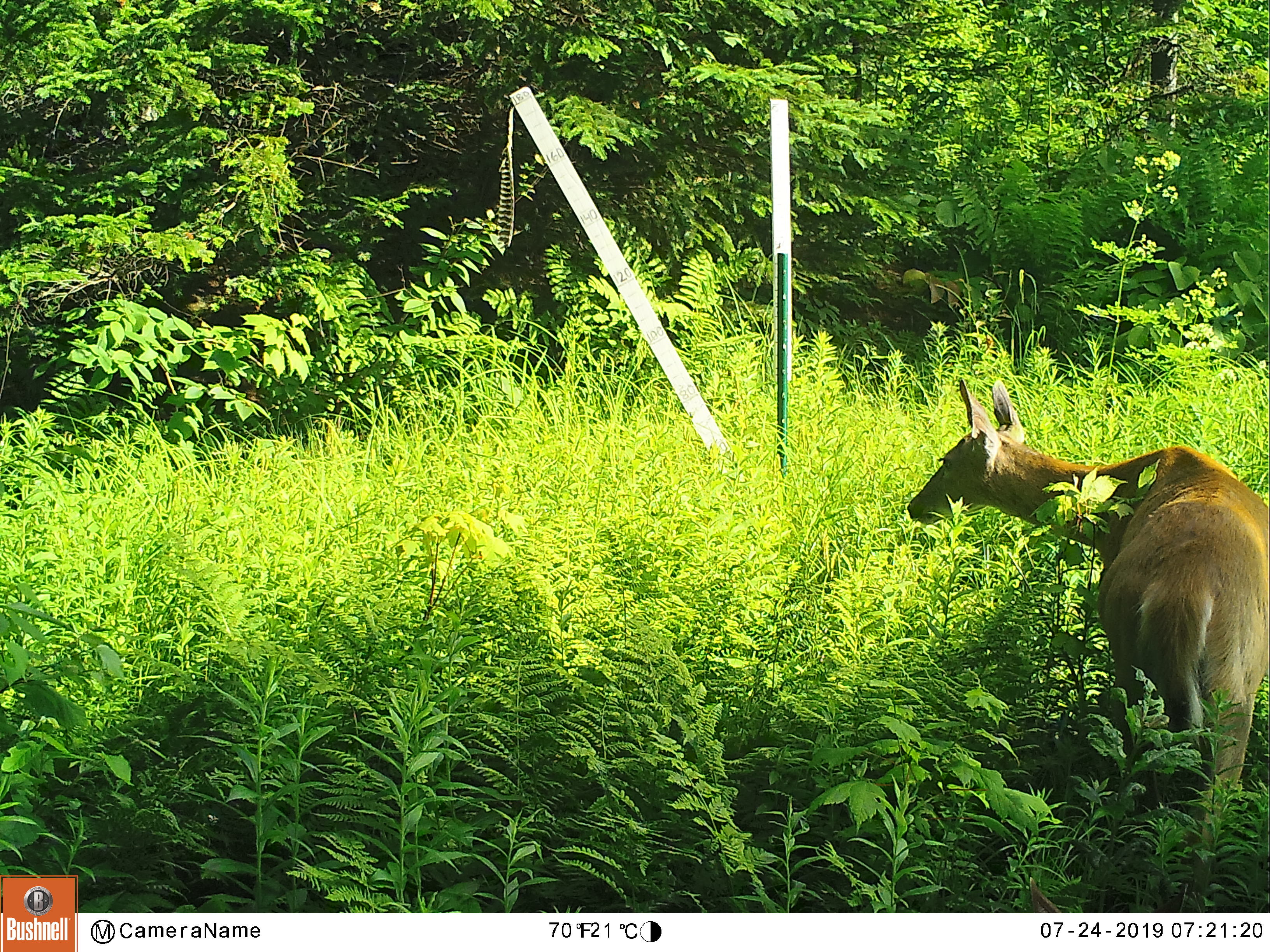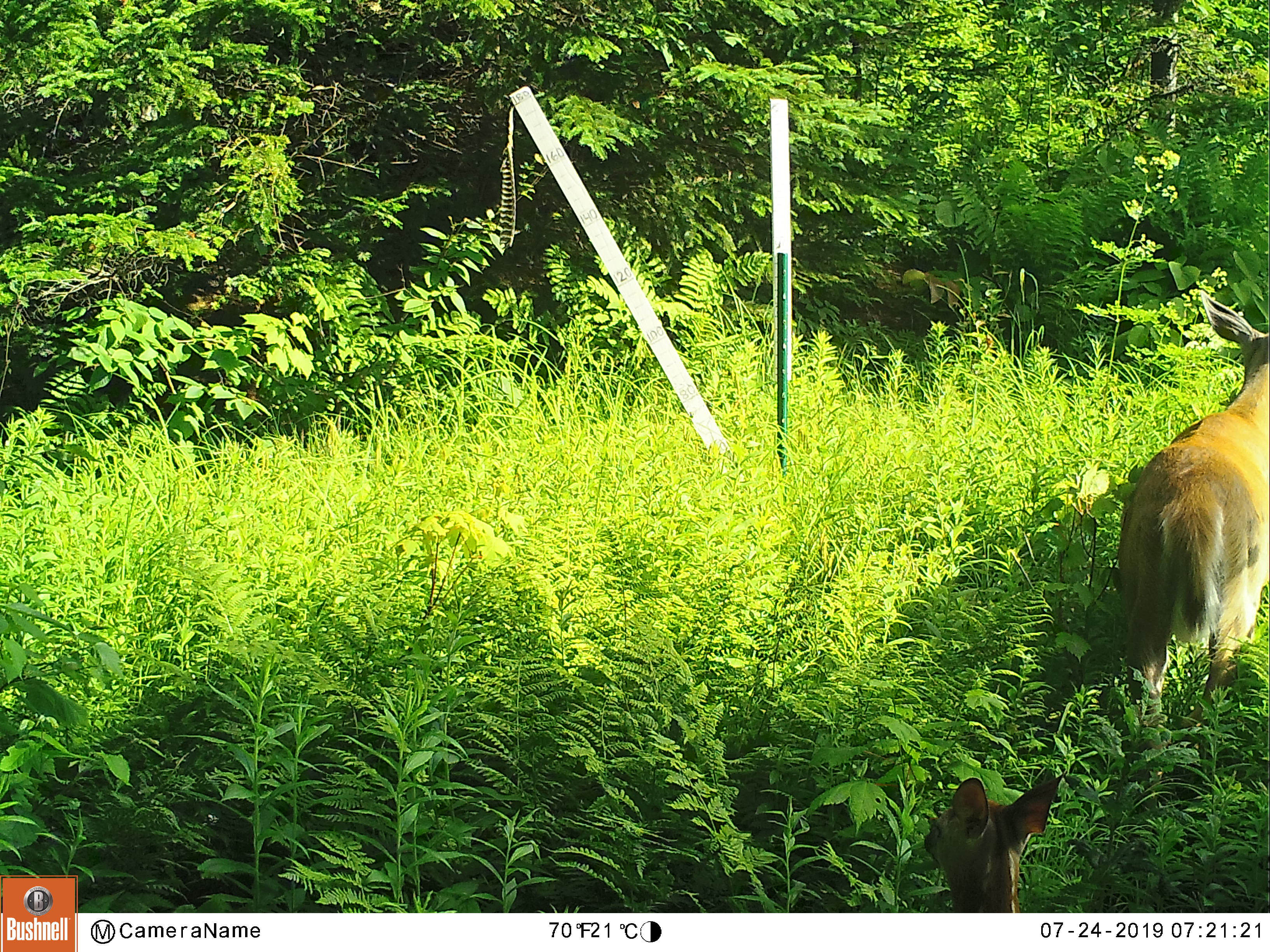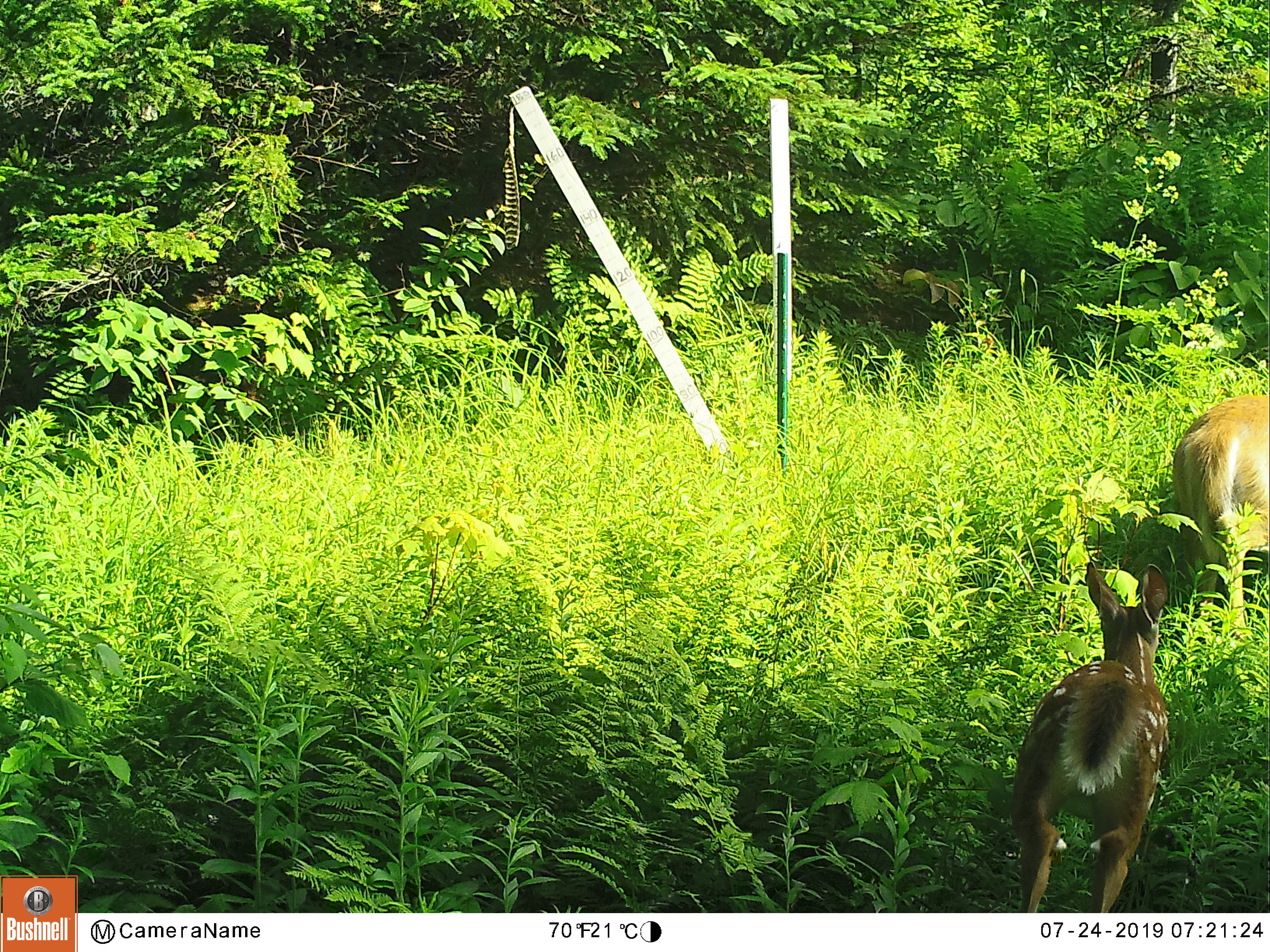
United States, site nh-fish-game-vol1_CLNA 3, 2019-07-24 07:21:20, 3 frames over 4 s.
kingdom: Animalia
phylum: Chordata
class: Mammalia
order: Artiodactyla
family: Cervidae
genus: Odocoileus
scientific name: Odocoileus virginianus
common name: white-tailed deer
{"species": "white-tailed deer (Odocoileus virginianus)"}